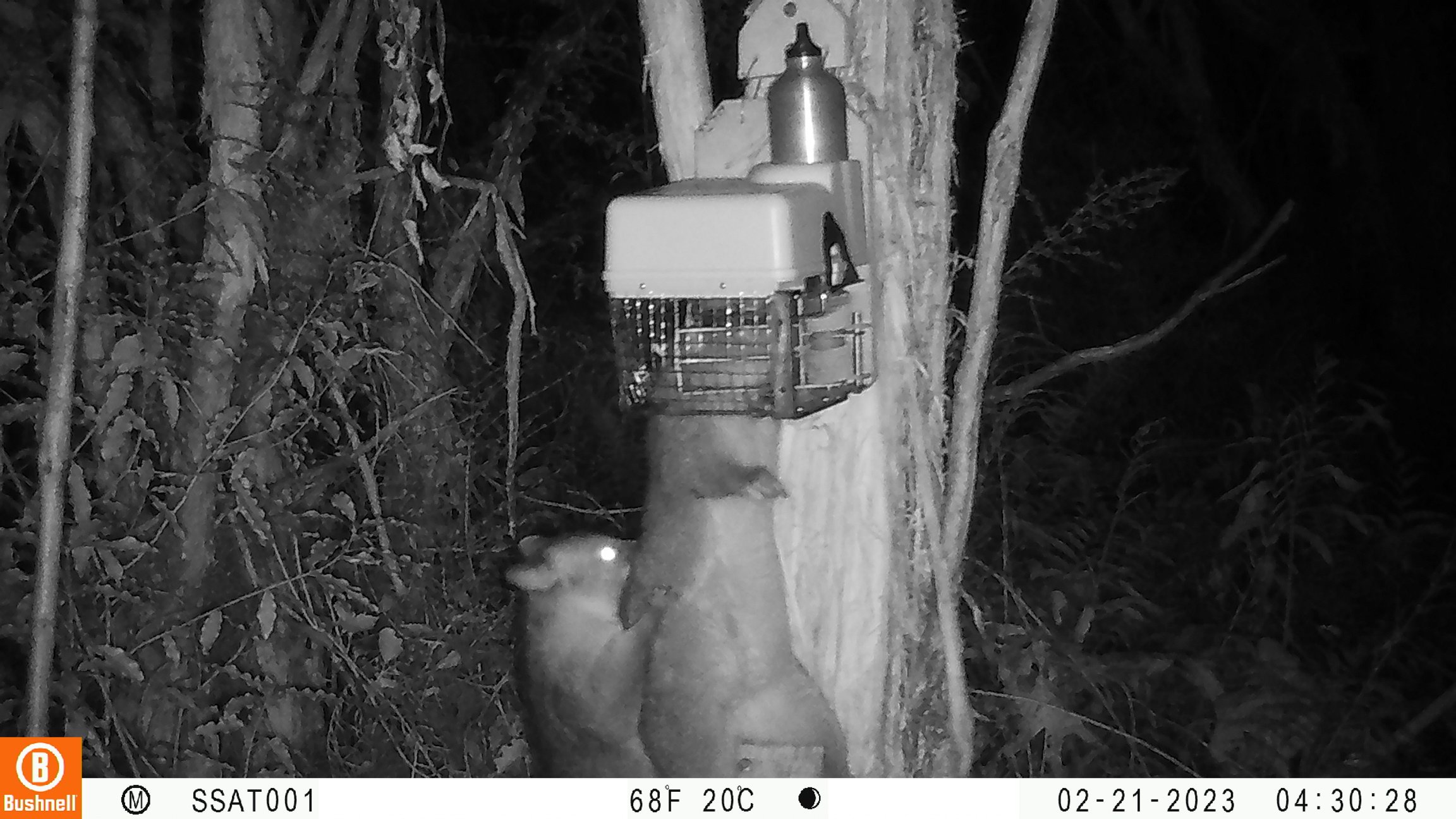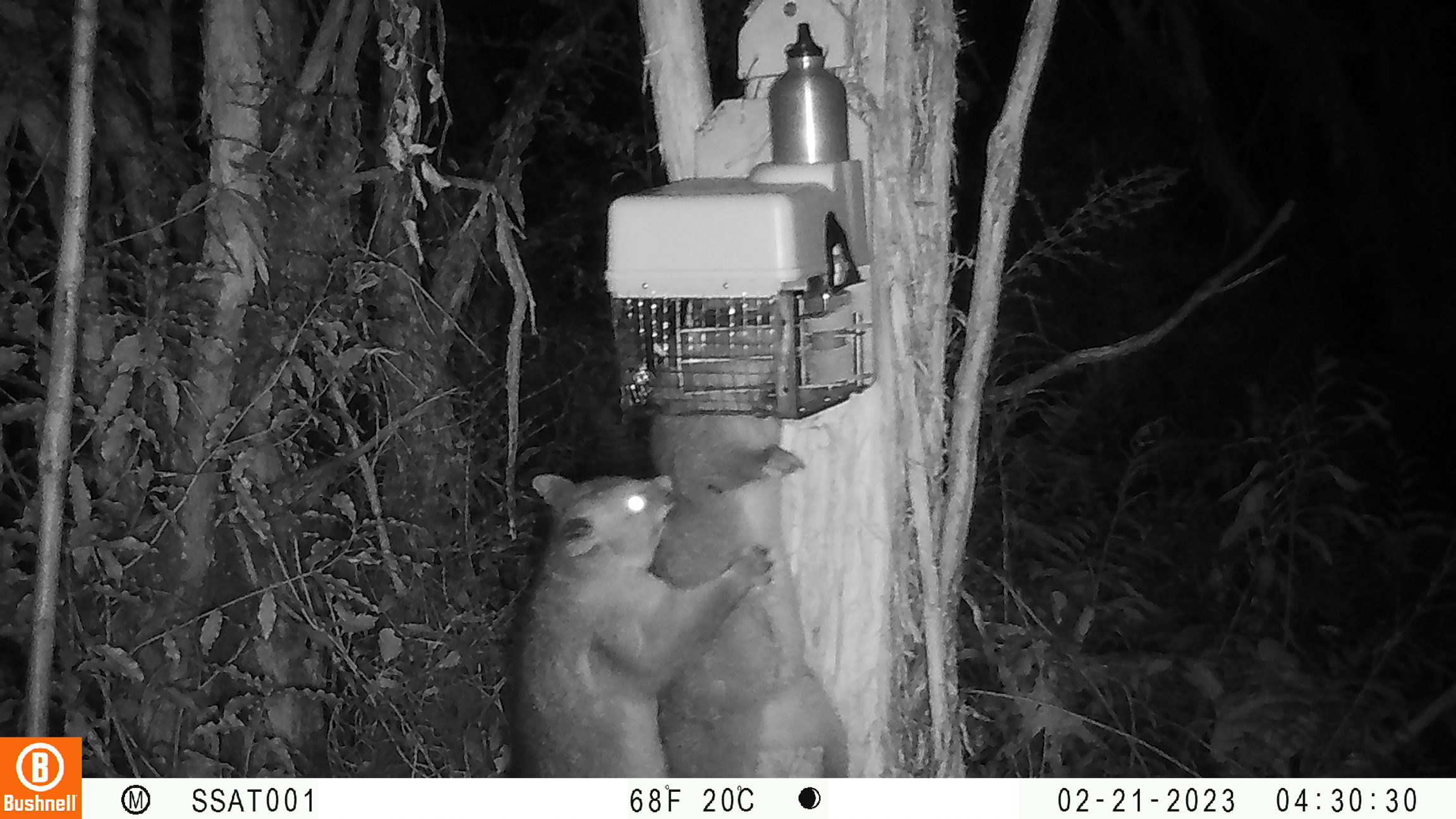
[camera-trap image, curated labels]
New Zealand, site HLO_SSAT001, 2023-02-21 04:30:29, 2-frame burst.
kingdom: Animalia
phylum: Chordata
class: Mammalia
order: Diprotodontia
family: Phalangeridae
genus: Trichosurus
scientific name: Trichosurus vulpecula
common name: common brushtail possum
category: possum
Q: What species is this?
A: Possum (common brushtail possum) (Trichosurus vulpecula).